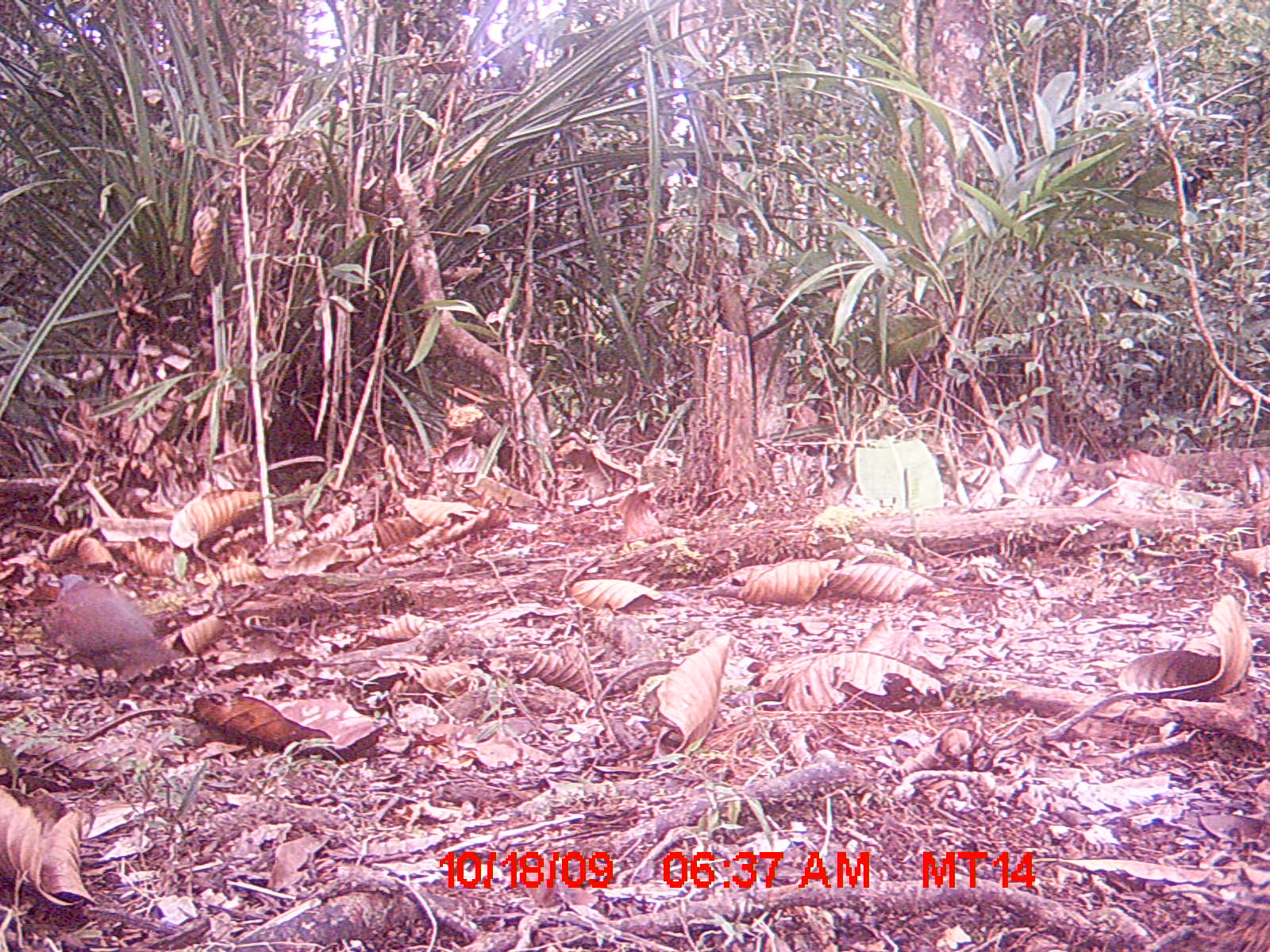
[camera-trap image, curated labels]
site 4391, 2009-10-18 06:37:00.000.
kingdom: Animalia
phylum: Chordata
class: Aves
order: Columbiformes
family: Columbidae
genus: Streptopelia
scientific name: Streptopelia picturata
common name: madagascar turtle-dove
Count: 1.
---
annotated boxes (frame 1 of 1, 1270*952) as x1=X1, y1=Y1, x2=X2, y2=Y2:
streptopelia picturata: x1=44, y1=572, x2=171, y2=693